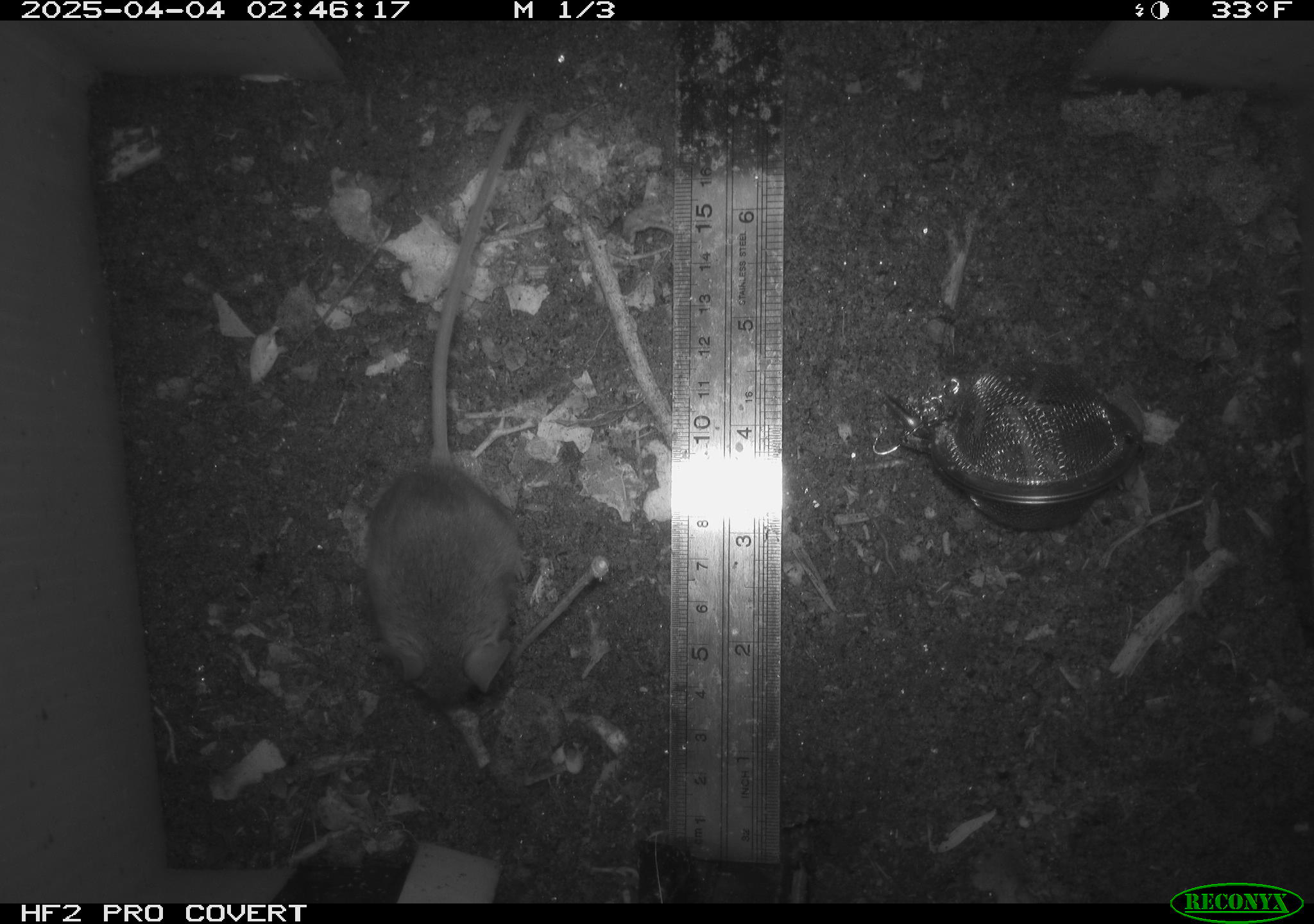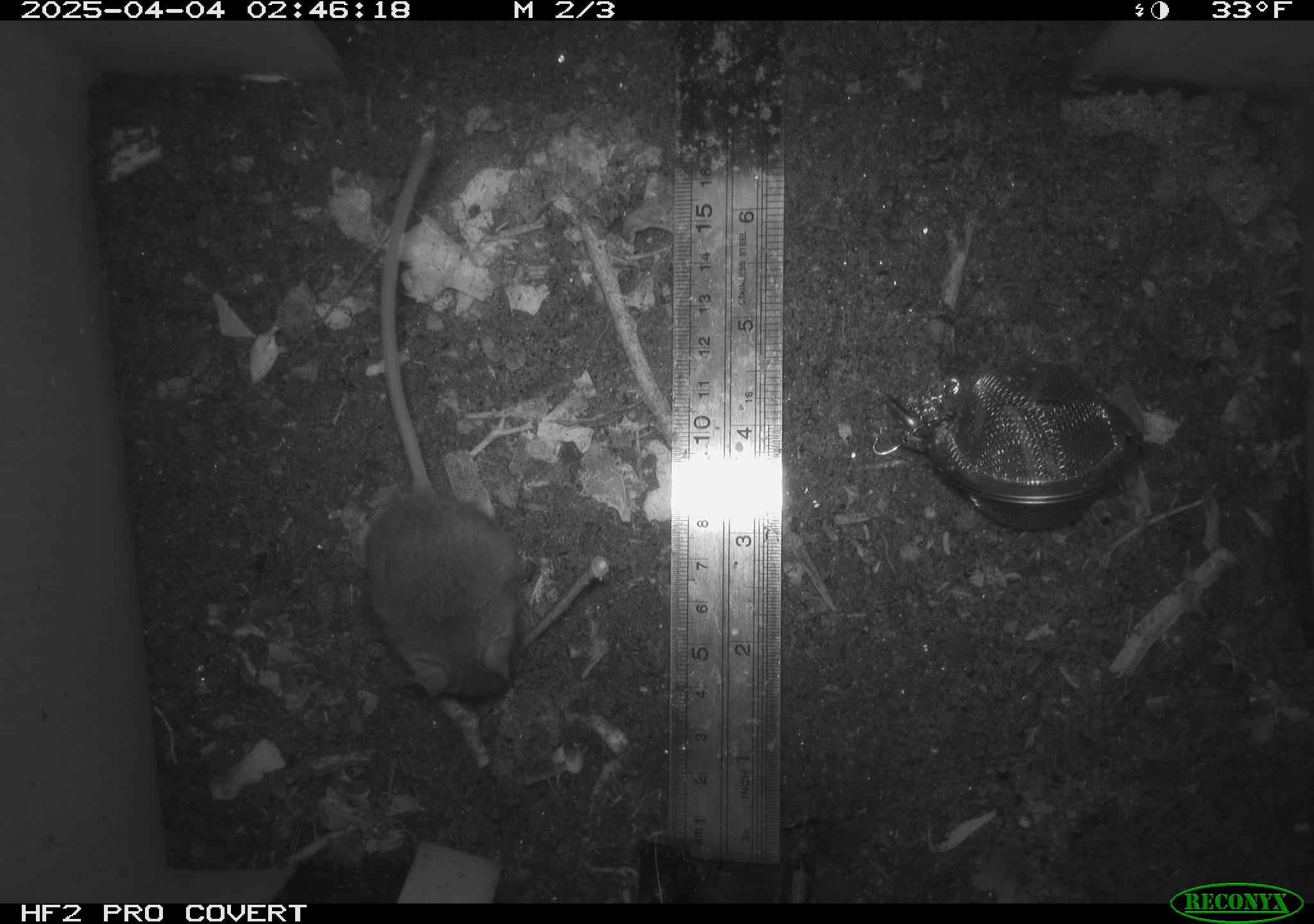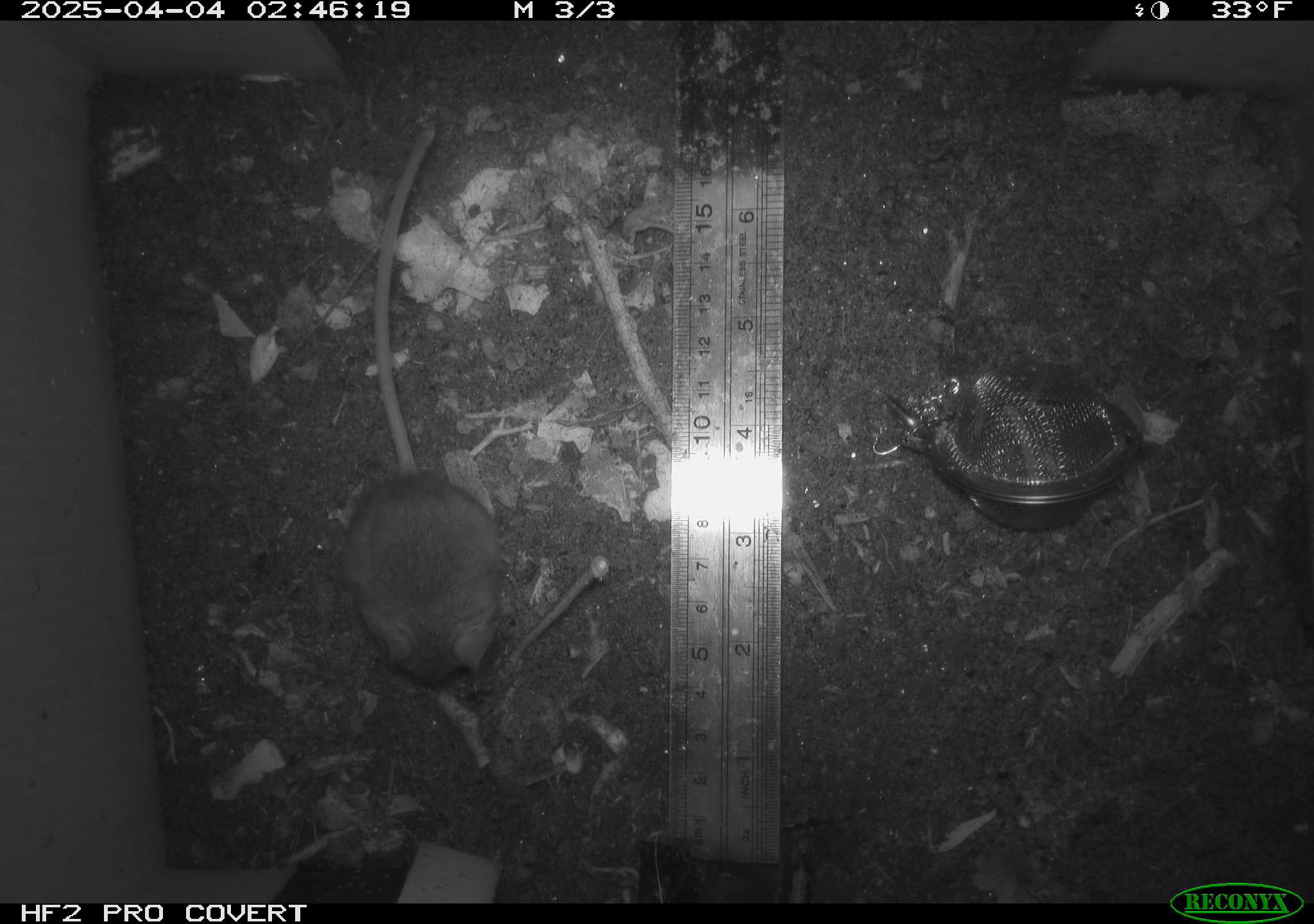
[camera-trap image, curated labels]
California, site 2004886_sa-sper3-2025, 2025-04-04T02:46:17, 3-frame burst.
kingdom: Animalia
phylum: Chordata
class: Mammalia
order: Rodentia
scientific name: Rodentia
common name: mouse species